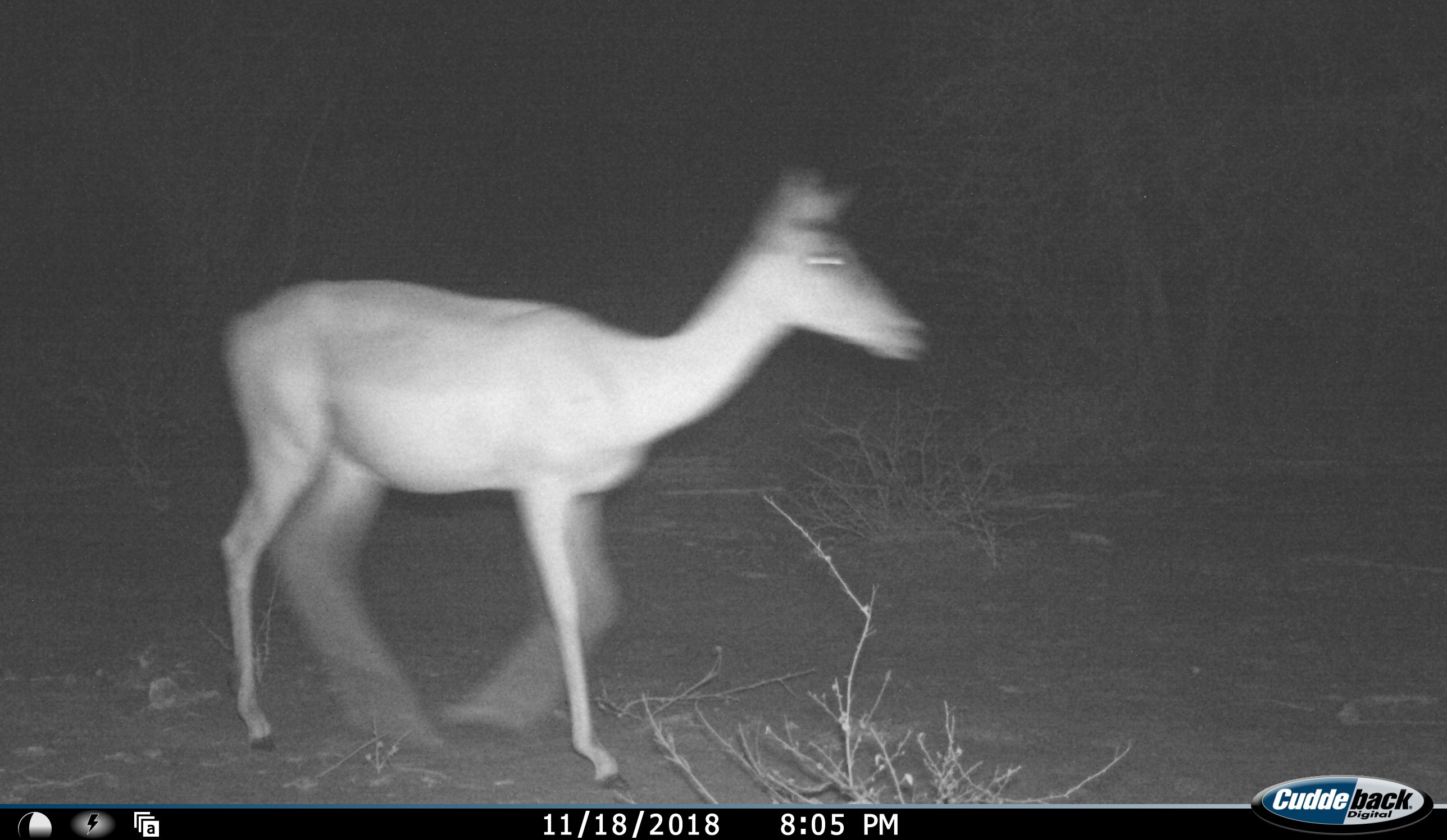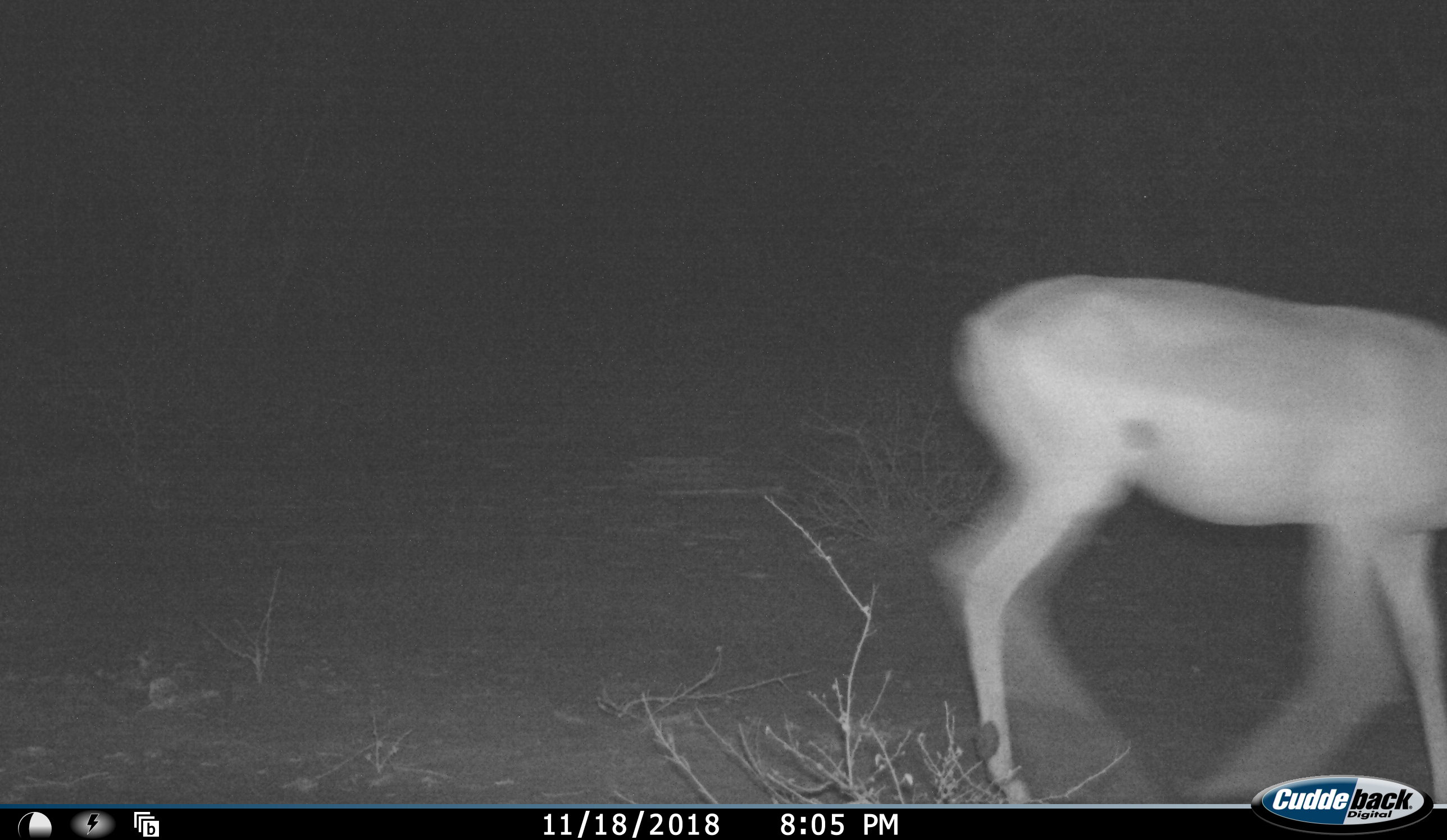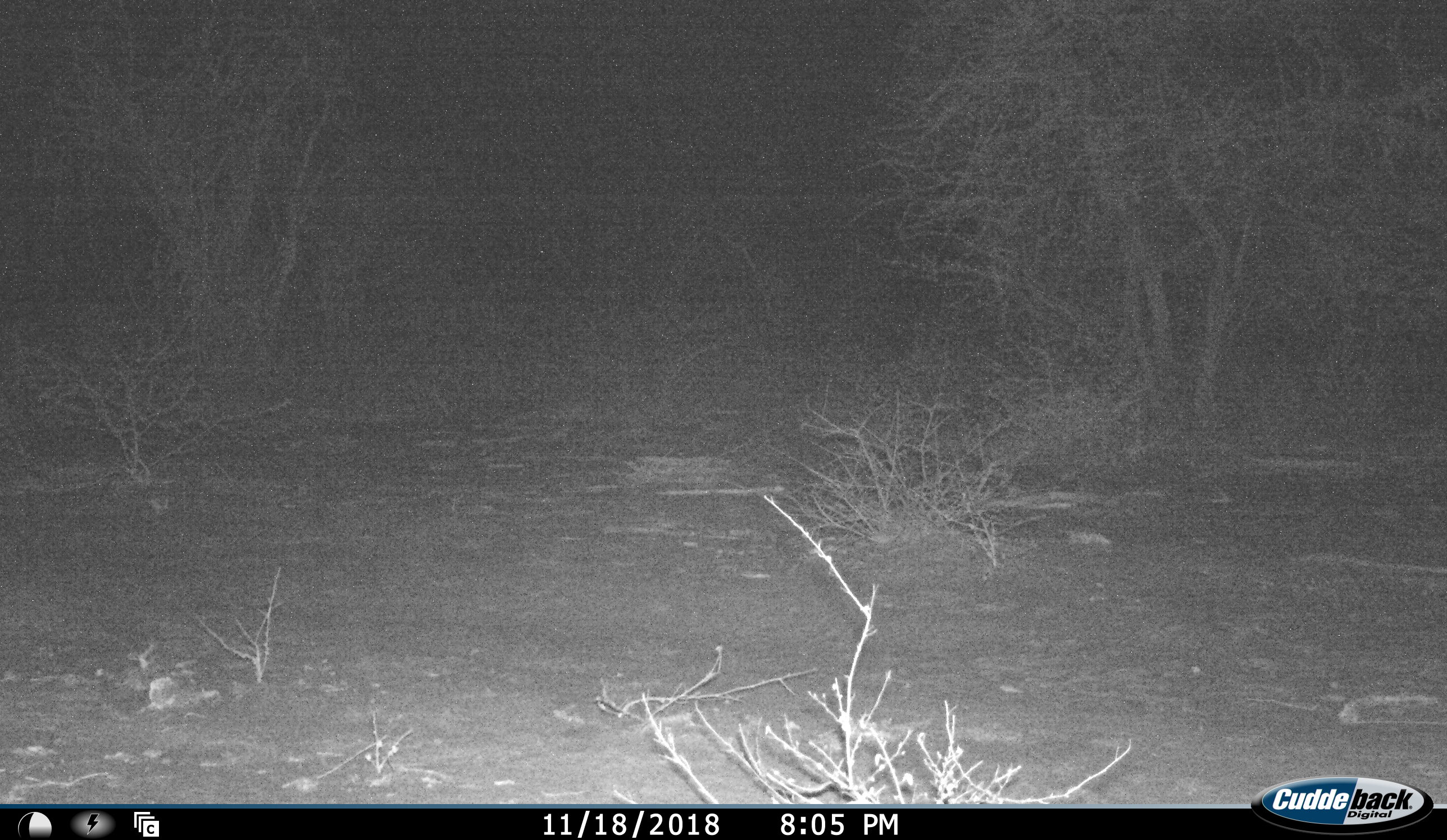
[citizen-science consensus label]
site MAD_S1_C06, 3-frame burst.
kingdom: Animalia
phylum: Chordata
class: Mammalia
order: Artiodactyla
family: Bovidae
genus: Aepyceros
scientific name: Aepyceros melampus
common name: impala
Impala (Aepyceros melampus), count 1. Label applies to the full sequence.